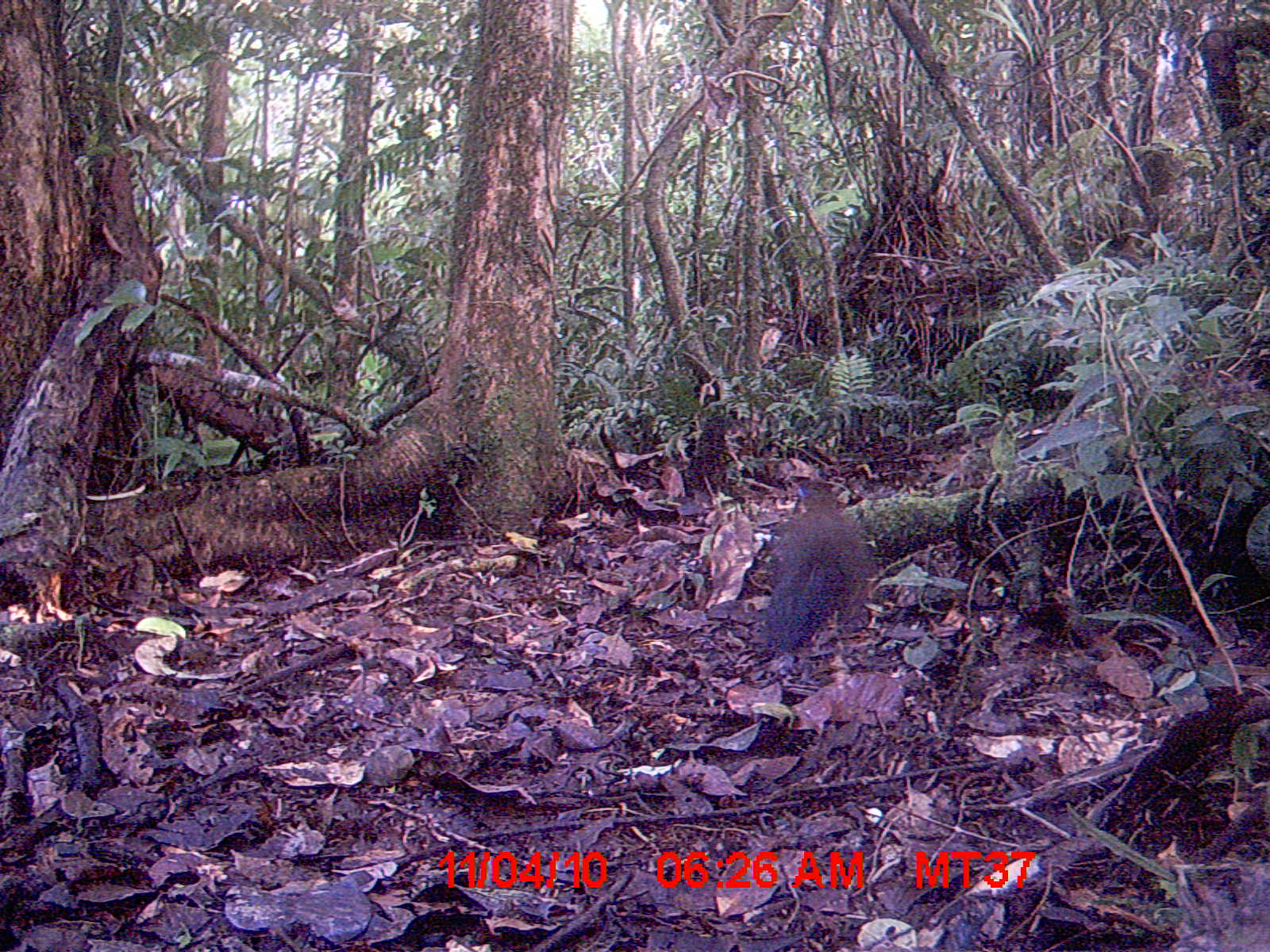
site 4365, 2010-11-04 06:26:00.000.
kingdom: Animalia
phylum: Chordata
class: Aves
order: Cuculiformes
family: Cuculidae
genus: Coua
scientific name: Coua serriana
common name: red-breasted coua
Coua serriana (red-breasted coua), count 1.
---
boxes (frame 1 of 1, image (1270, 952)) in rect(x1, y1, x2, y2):
coua serriana: rect(753, 472, 880, 658)